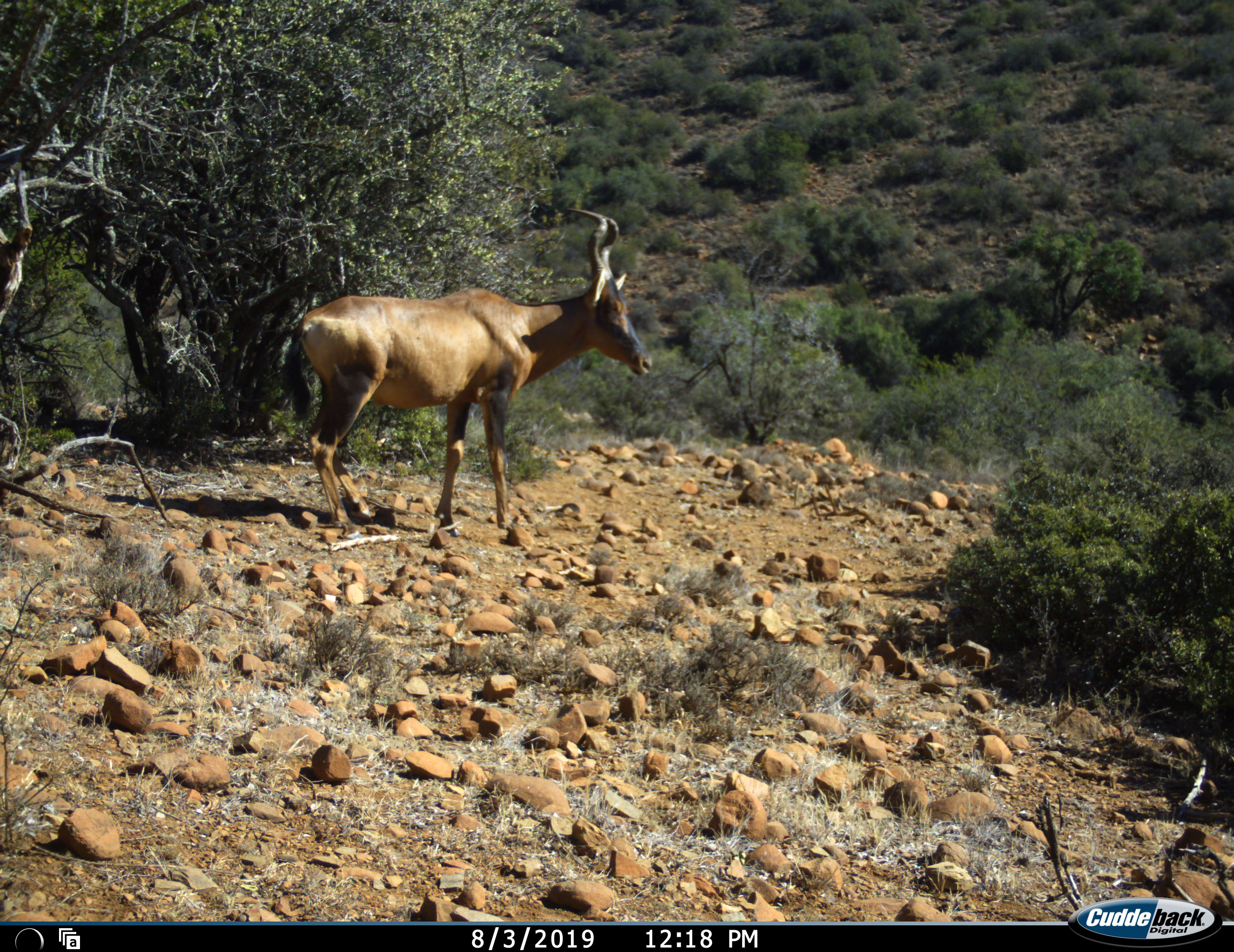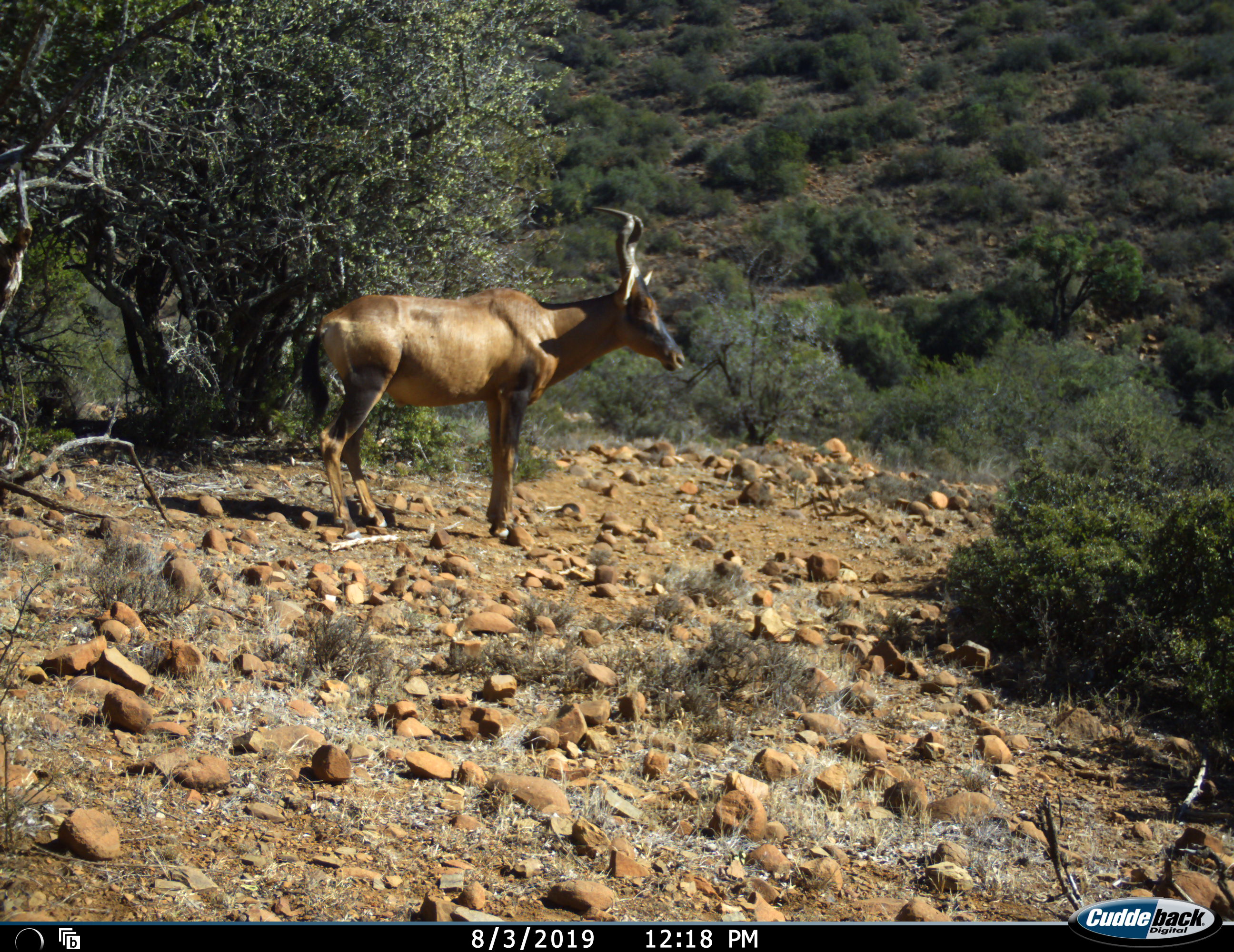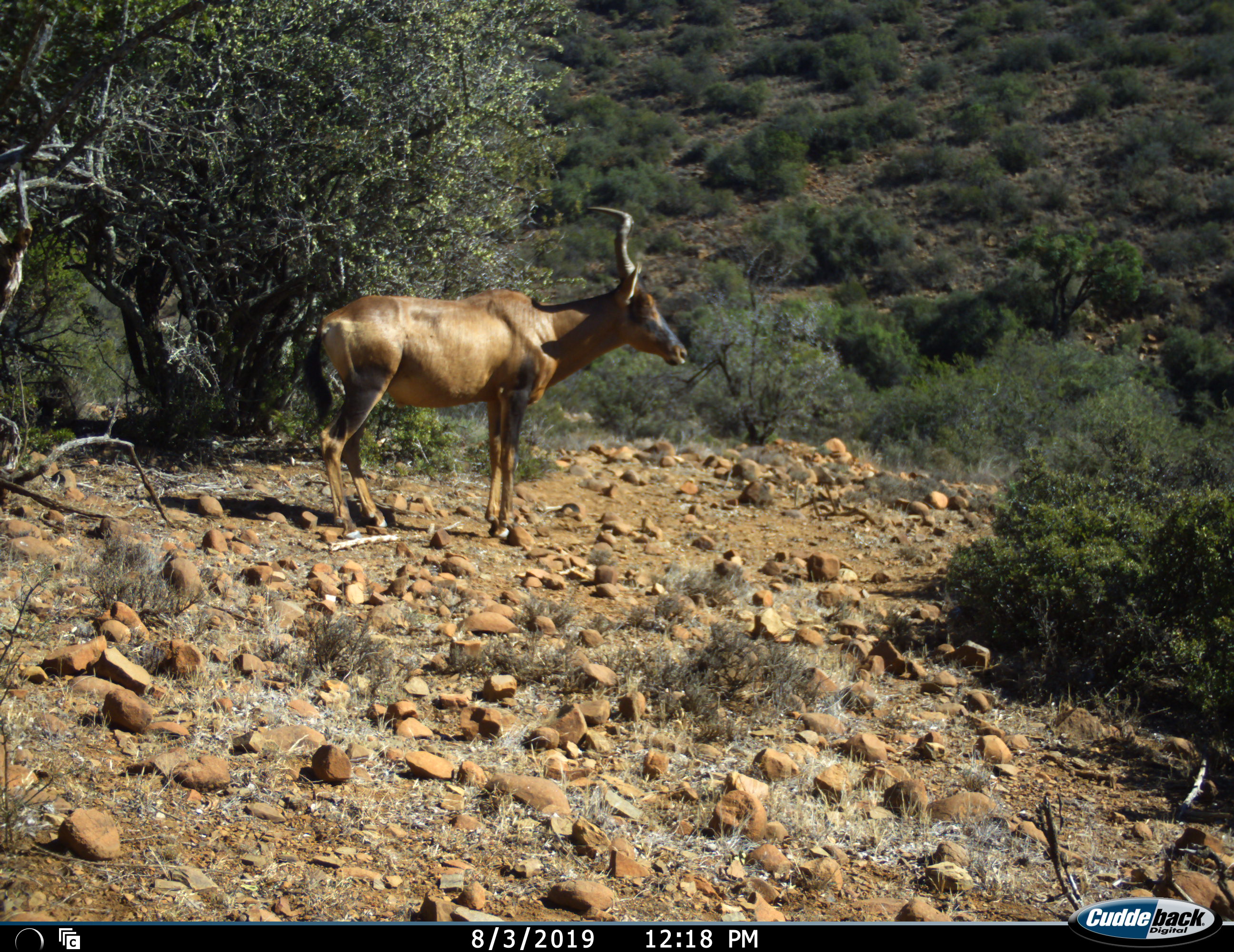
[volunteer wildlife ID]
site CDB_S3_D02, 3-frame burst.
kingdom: Animalia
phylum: Chordata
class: Mammalia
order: Artiodactyla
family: Bovidae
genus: Alcelaphus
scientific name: Alcelaphus buselaphus caama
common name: red hartebeest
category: hartebeestred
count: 1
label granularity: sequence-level